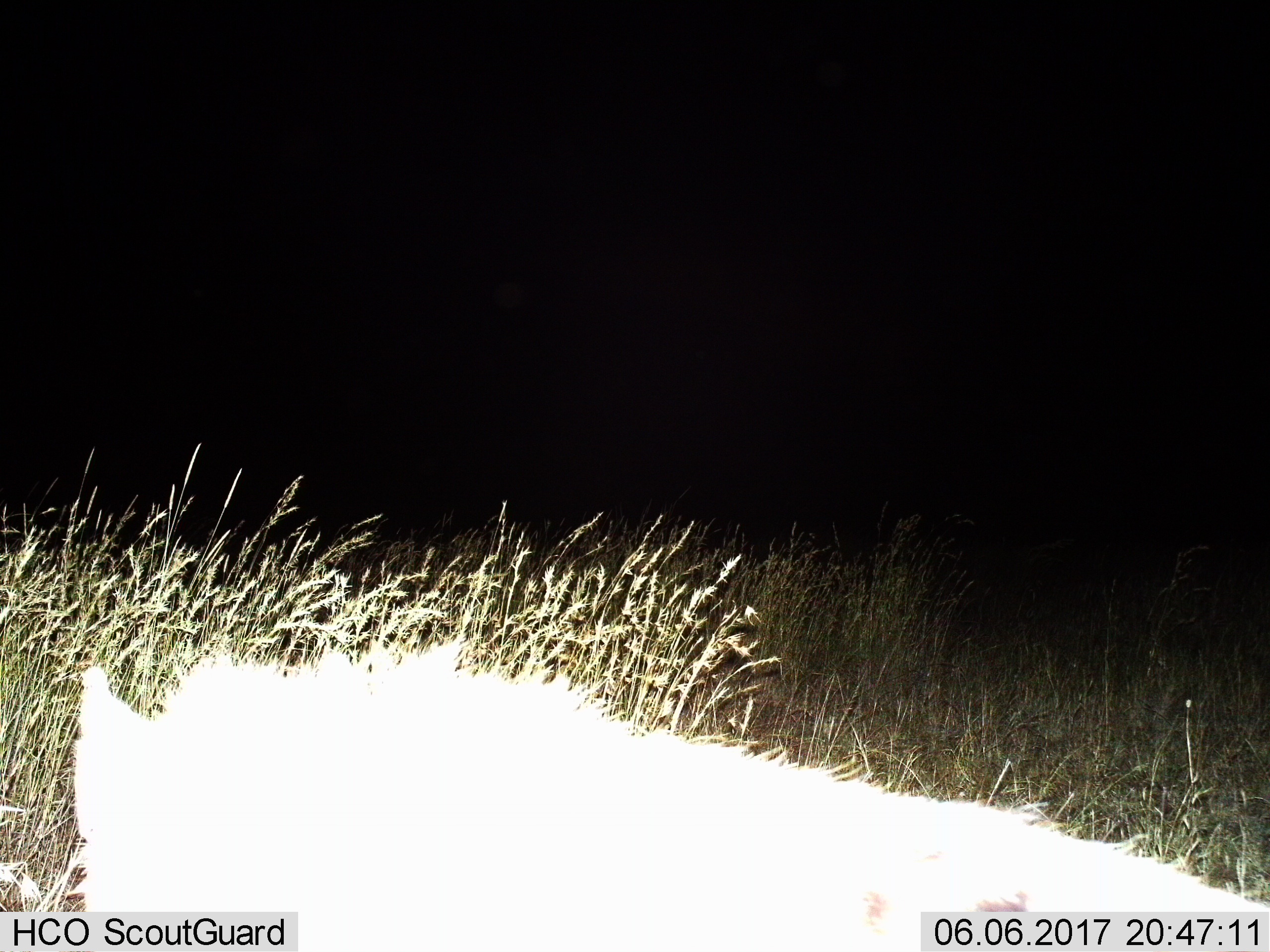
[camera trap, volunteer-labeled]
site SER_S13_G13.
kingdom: Animalia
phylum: Chordata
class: Mammalia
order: Carnivora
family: Hyaenidae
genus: Crocuta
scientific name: Crocuta crocuta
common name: spotted hyena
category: hyenaspotted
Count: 1.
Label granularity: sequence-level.